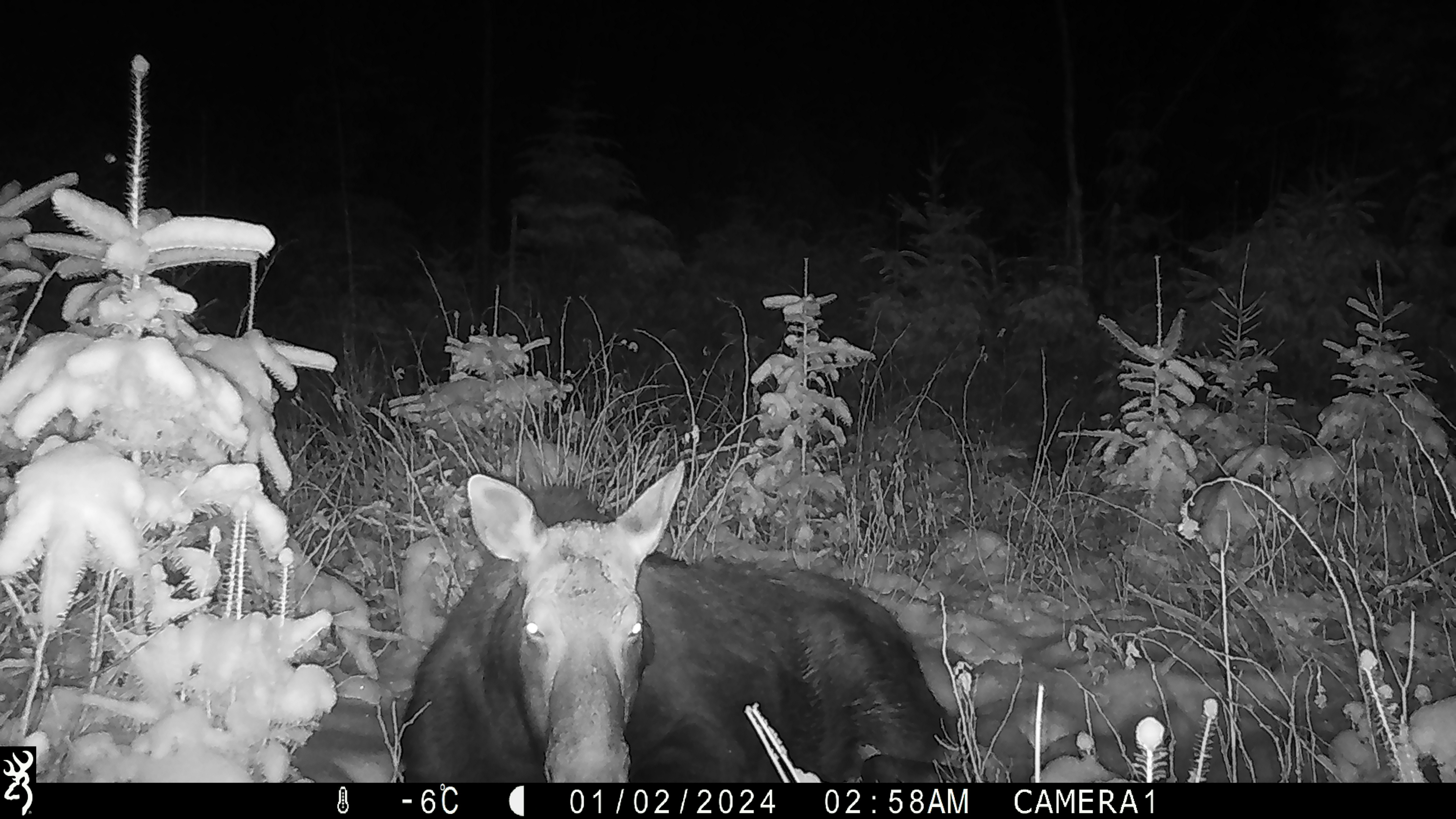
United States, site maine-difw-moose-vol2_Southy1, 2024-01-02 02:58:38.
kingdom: Animalia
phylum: Chordata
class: Mammalia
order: Artiodactyla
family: Cervidae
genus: Alces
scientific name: Alces alces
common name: moose